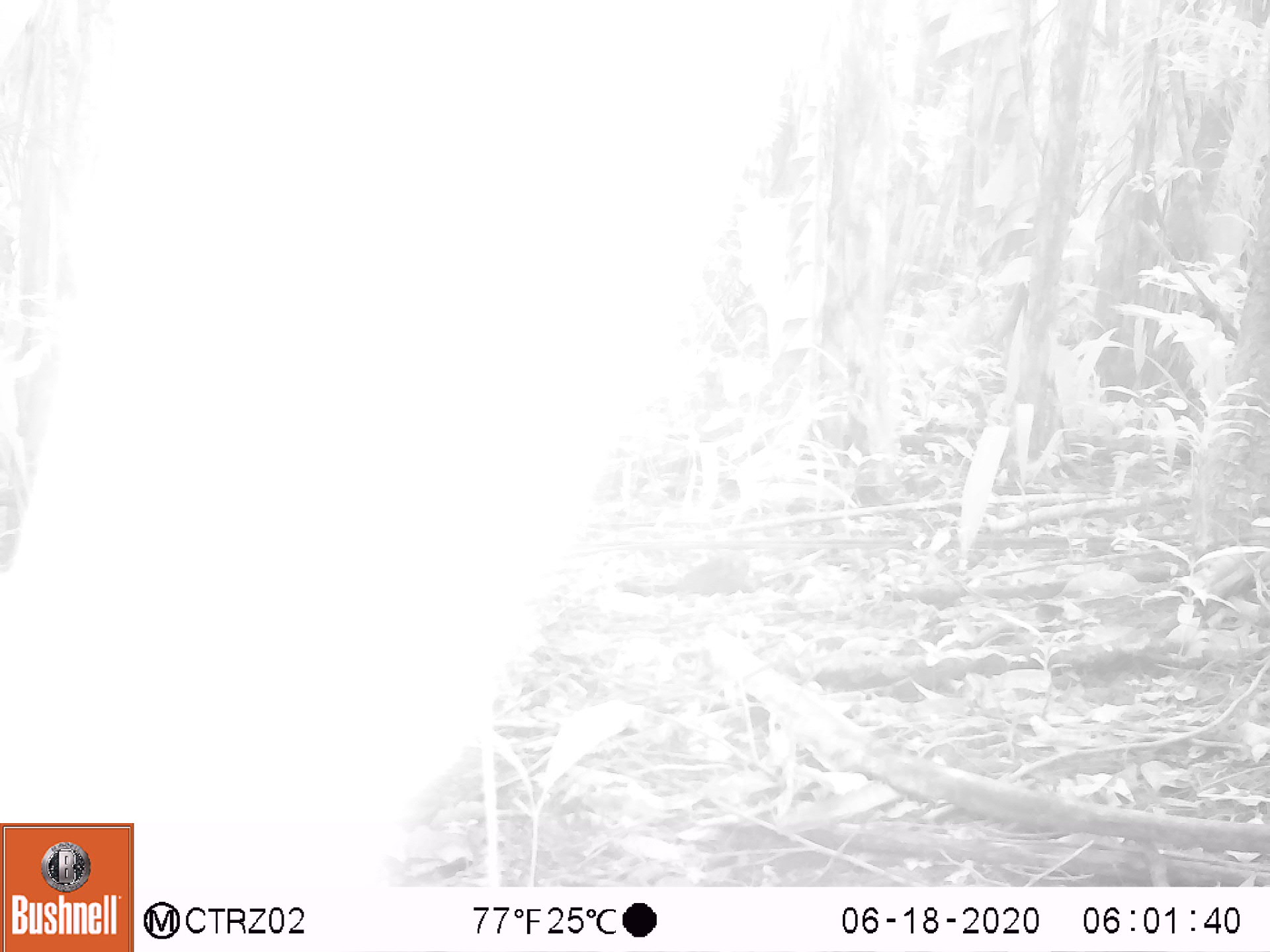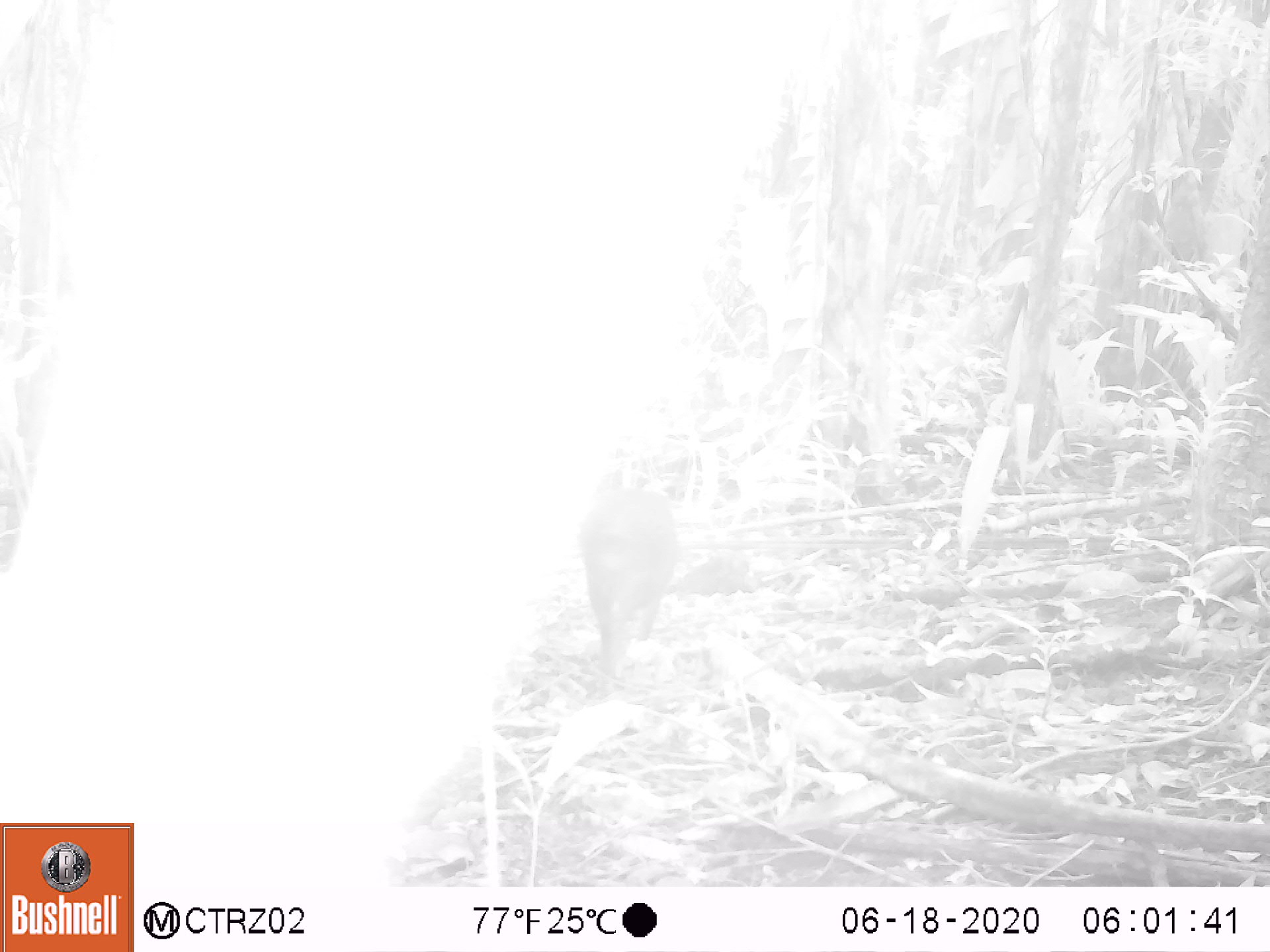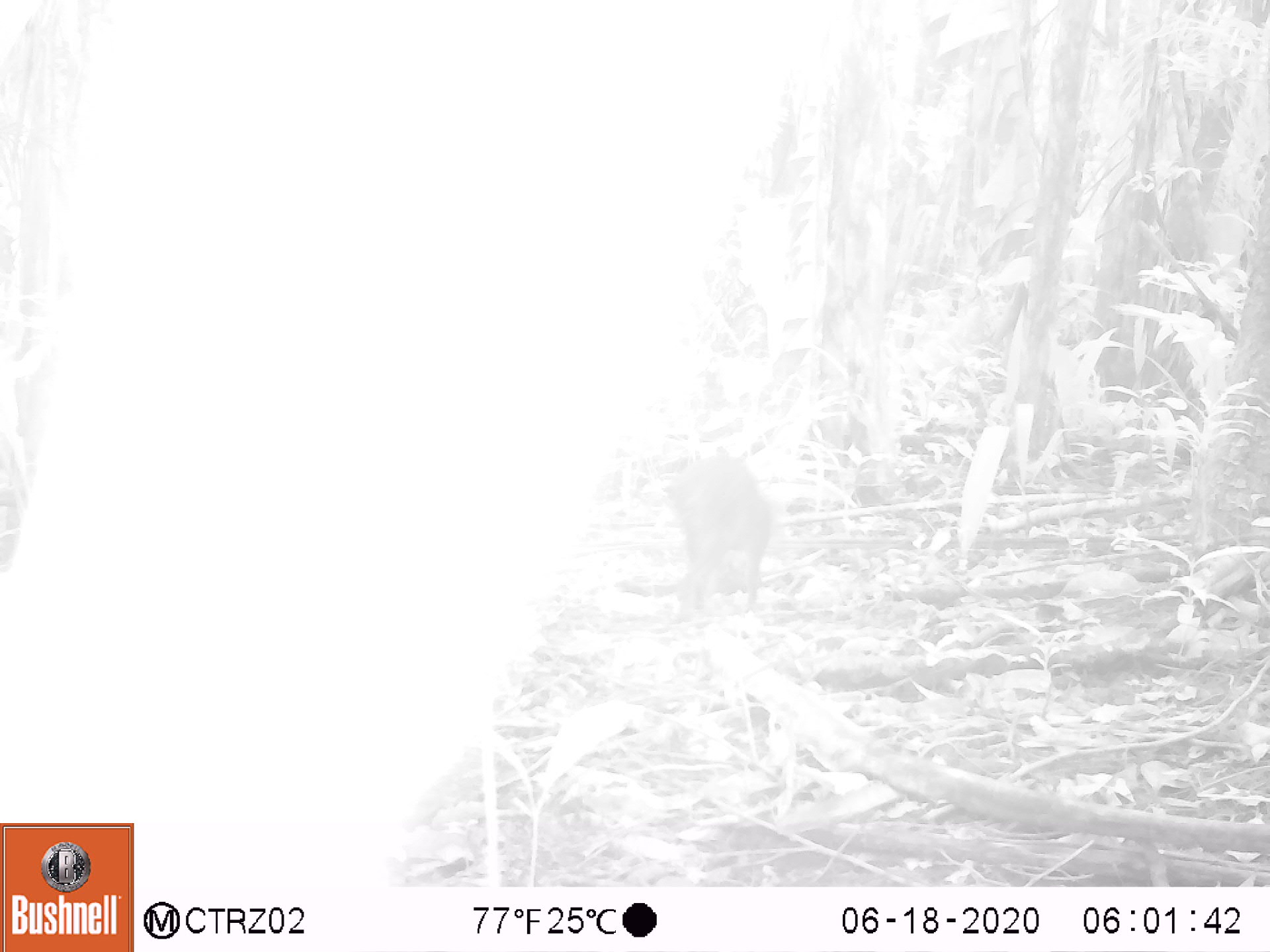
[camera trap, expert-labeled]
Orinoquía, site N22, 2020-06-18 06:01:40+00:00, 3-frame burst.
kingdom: Animalia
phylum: Chordata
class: Mammalia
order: Rodentia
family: Dasyproctidae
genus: Dasyprocta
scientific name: Dasyprocta fuliginosa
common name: black agouti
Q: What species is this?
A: Black agouti (Dasyprocta fuliginosa).